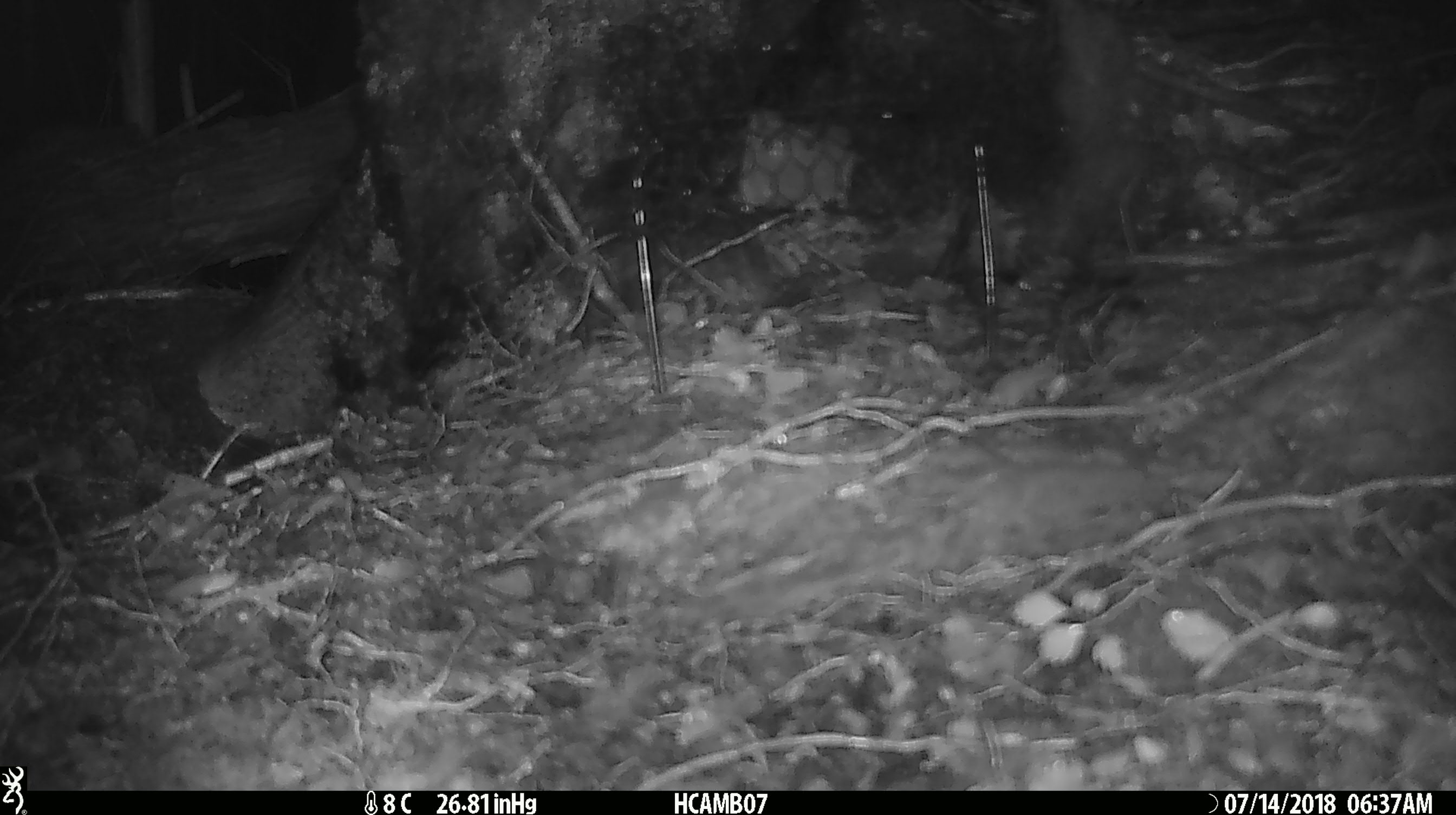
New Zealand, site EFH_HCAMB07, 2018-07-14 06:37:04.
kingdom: Animalia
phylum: Chordata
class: Mammalia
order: Rodentia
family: Muridae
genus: Mus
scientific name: Mus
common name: mouse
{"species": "mouse (Mus)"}